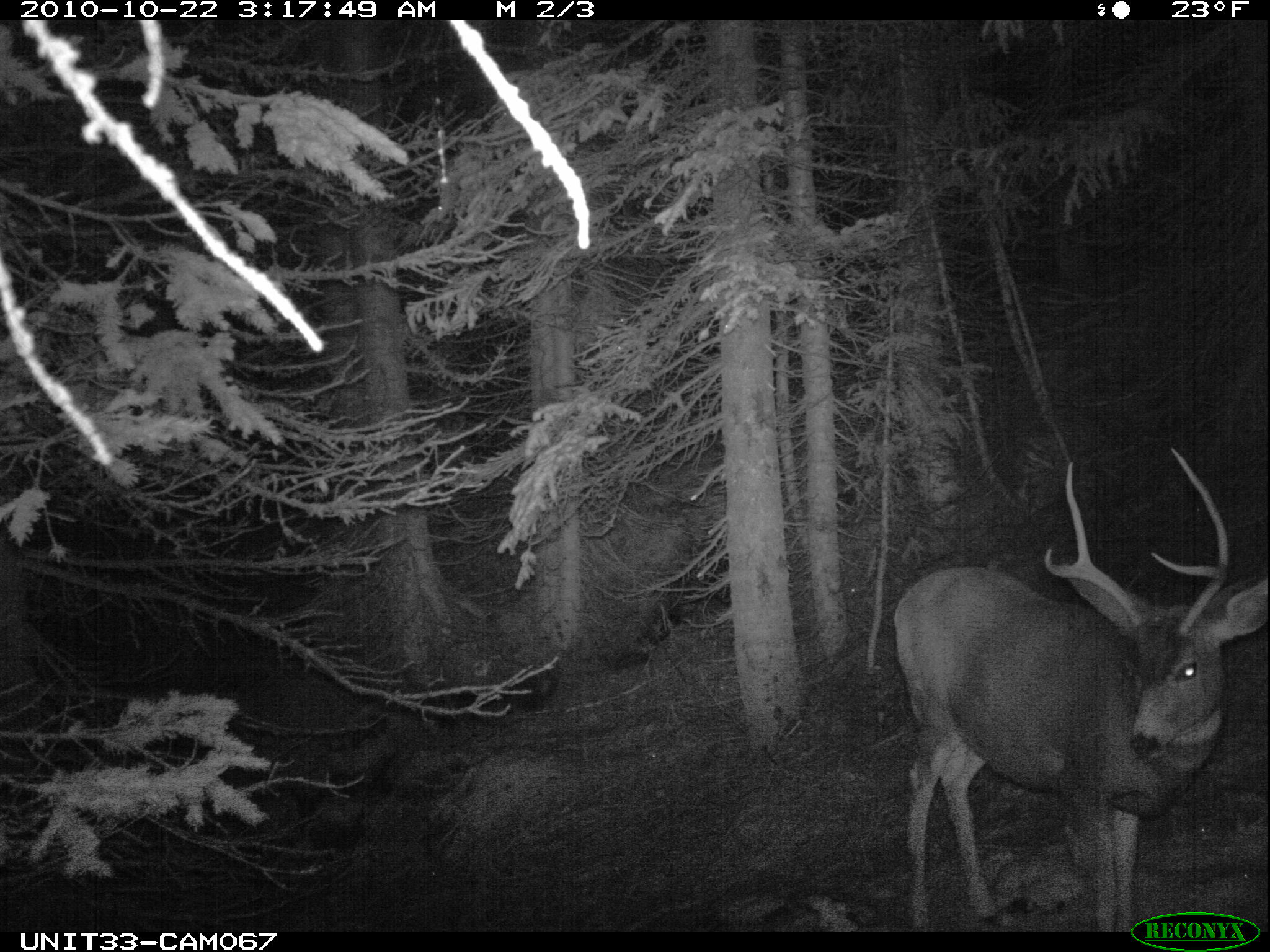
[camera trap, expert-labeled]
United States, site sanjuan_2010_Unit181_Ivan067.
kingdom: Animalia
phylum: Chordata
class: Mammalia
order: Artiodactyla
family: Cervidae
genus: Odocoileus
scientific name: Odocoileus hemionus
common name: mule deer